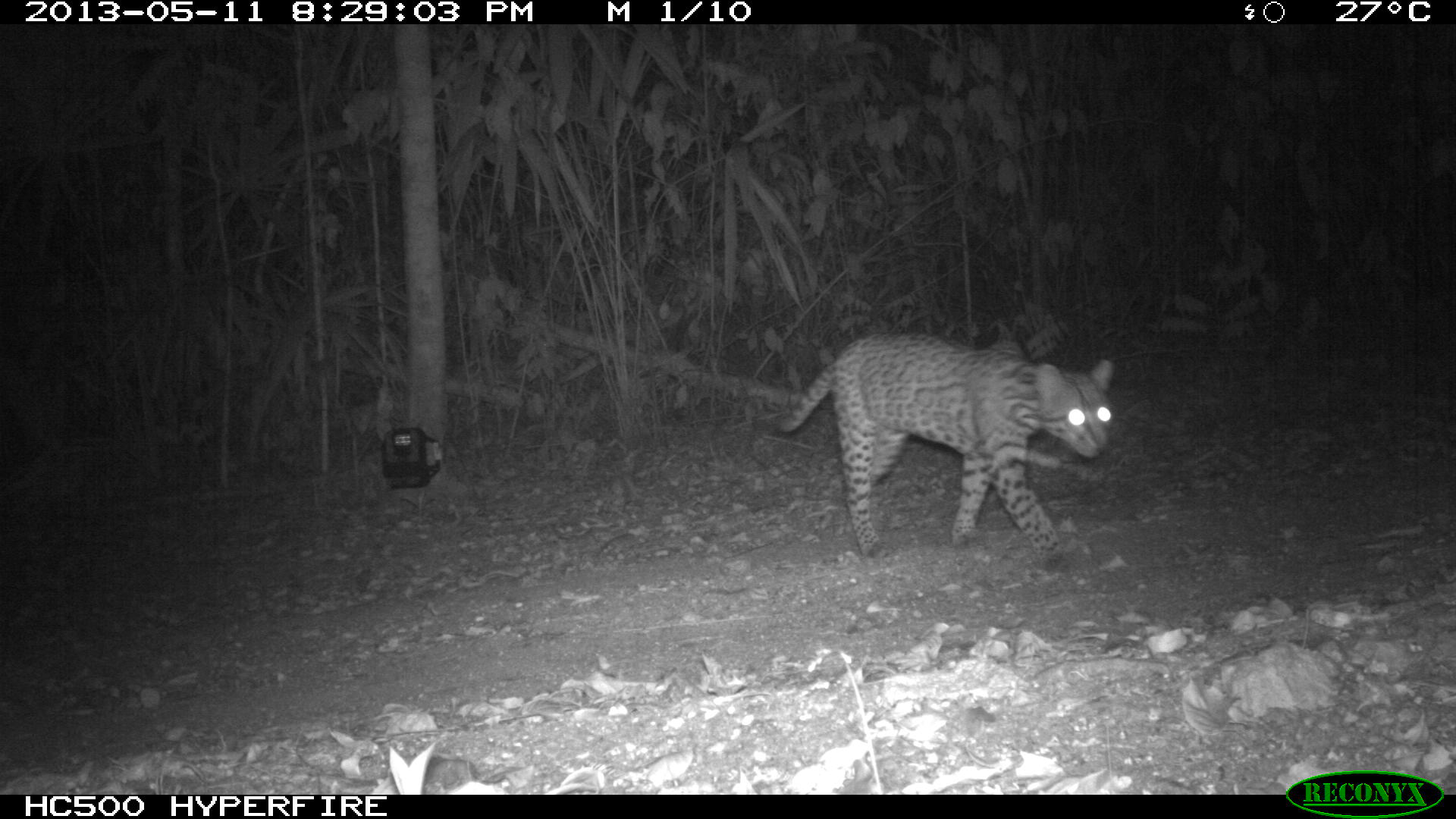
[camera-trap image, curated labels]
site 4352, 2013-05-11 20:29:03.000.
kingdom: Animalia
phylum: Chordata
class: Mammalia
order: Carnivora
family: Felidae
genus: Leopardus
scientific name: Leopardus pardalis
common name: ocelot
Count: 1.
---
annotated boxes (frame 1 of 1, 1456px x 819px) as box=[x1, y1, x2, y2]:
leopardus pardalis: box=[781, 335, 1116, 569]